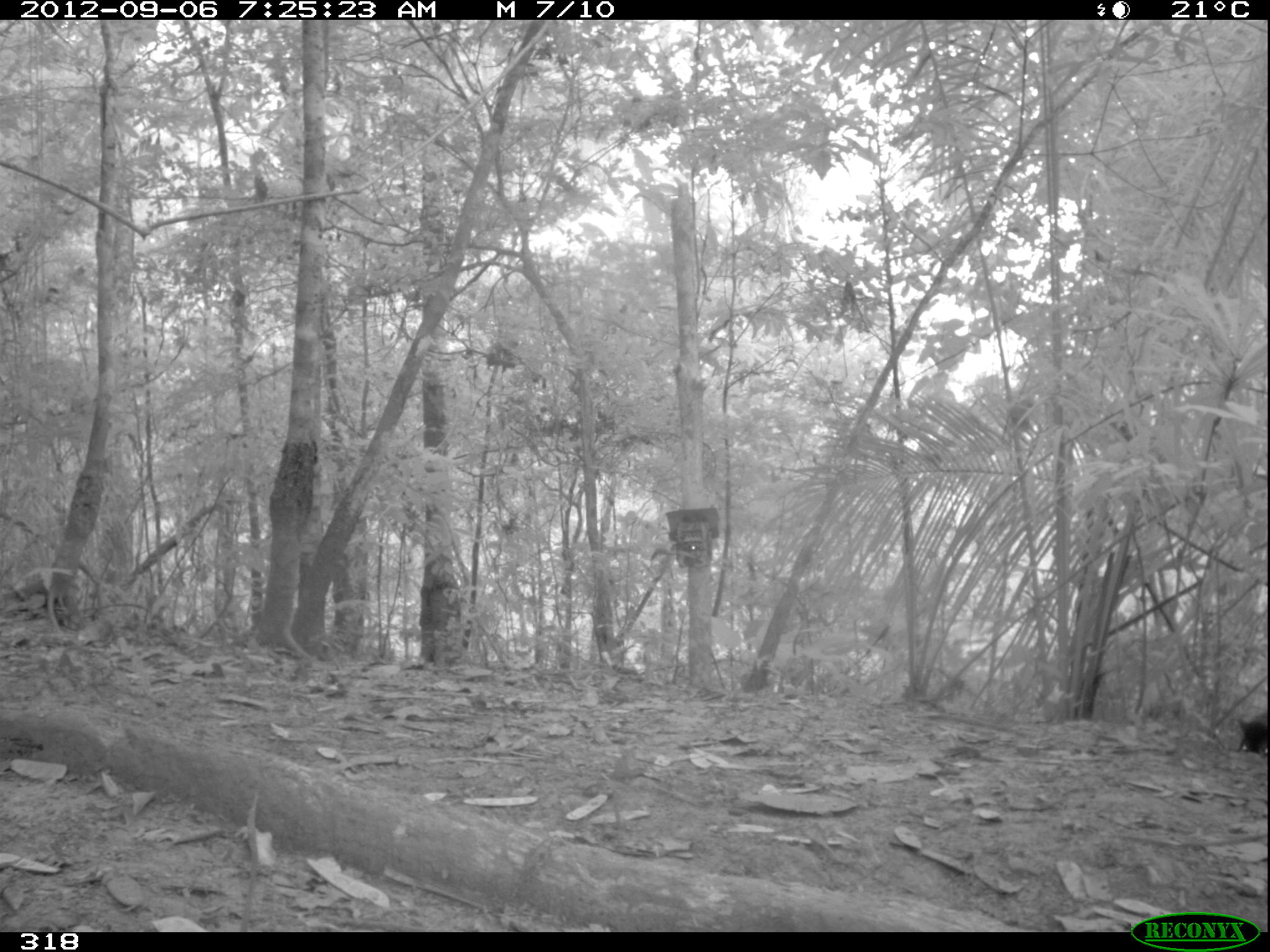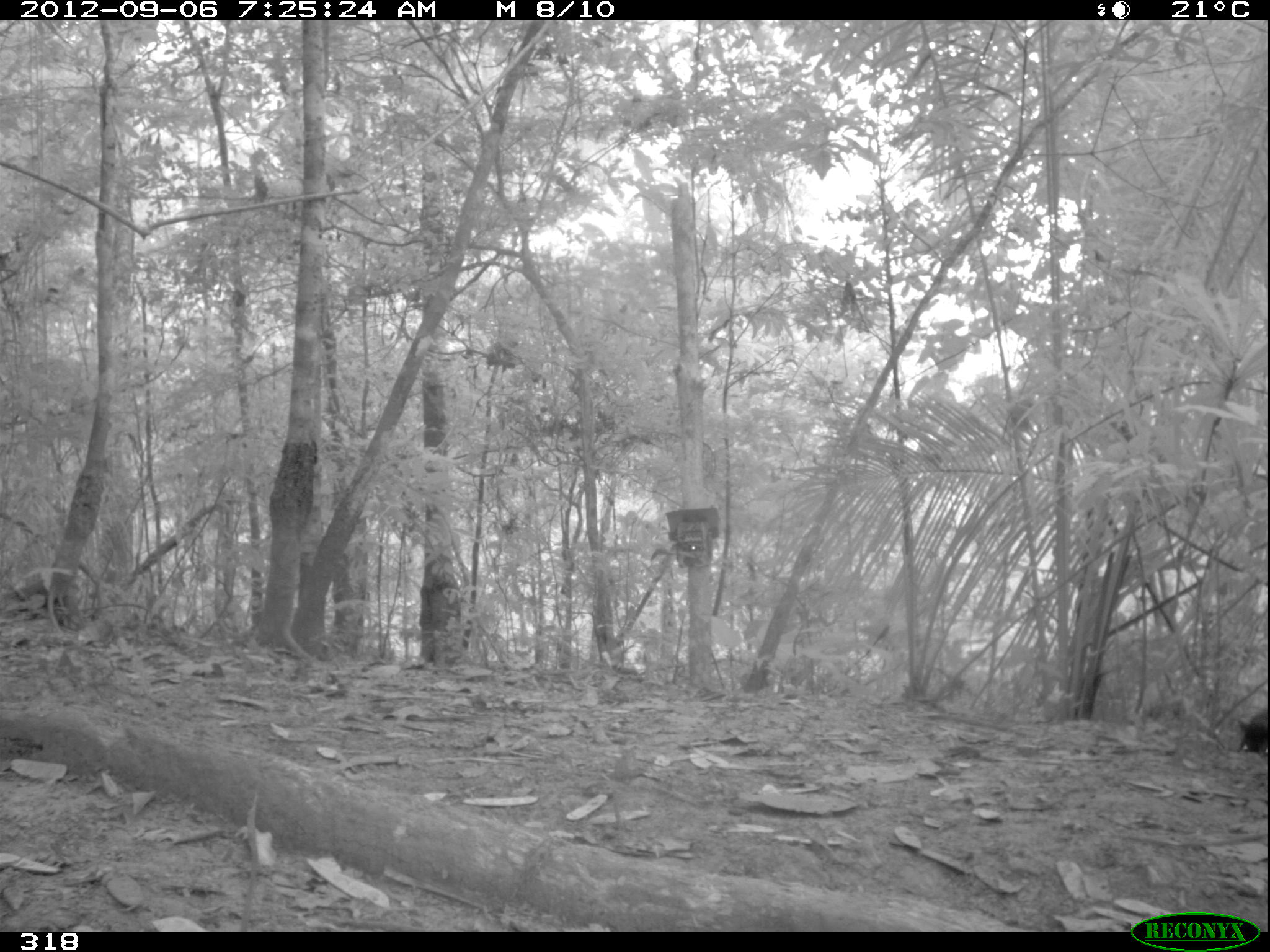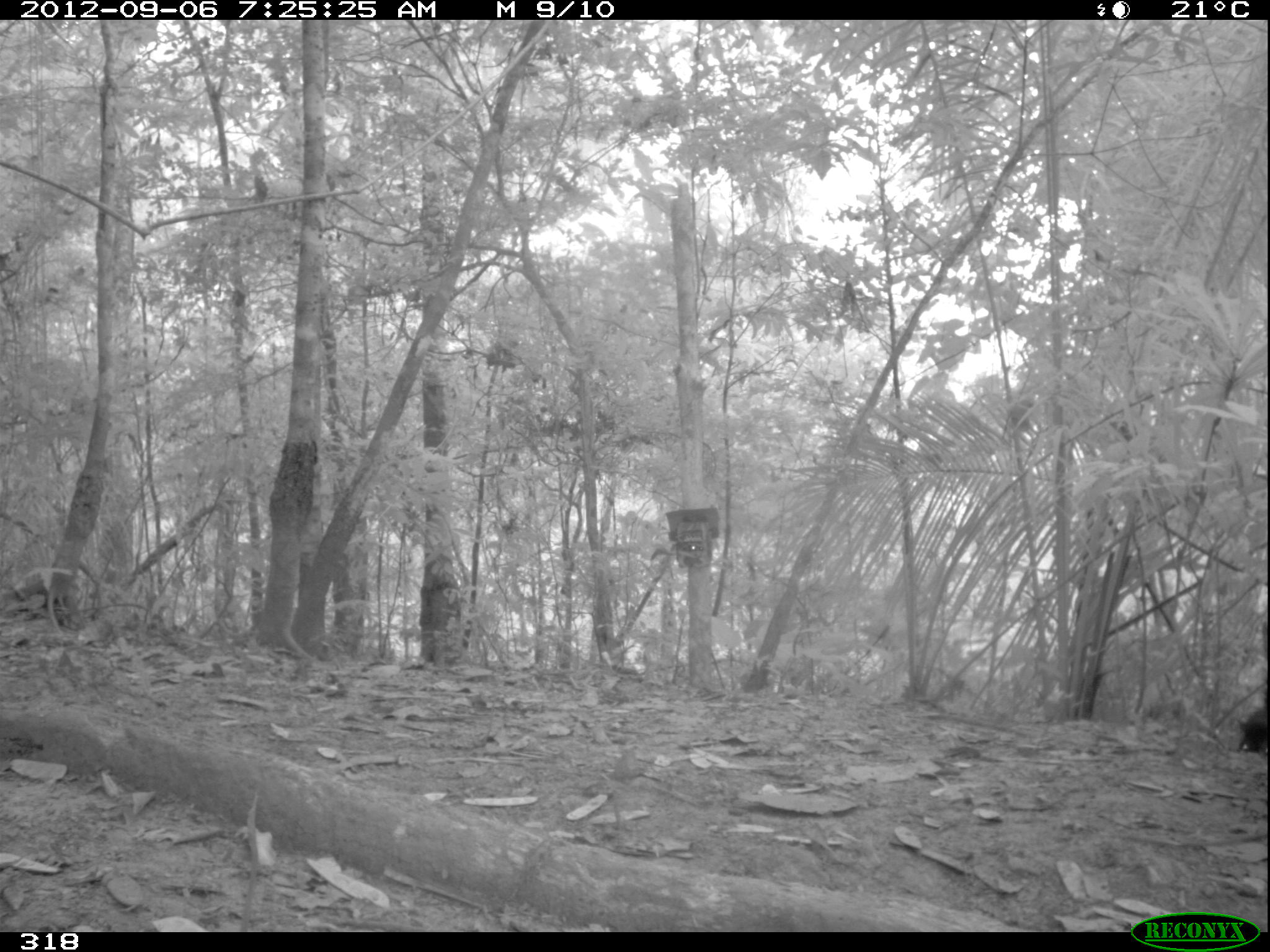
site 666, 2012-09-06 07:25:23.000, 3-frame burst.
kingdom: Animalia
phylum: Chordata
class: Mammalia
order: Artiodactyla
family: Tayassuidae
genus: Tayassu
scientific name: Tayassu pecari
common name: white-lipped peccary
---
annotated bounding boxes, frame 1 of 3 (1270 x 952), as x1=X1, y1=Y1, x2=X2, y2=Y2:
tayassu pecari: x1=1236, y1=710, x2=1267, y2=758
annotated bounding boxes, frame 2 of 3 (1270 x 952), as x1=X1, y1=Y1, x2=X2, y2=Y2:
tayassu pecari: x1=1236, y1=708, x2=1268, y2=756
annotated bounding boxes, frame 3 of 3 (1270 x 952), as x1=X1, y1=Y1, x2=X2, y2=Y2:
tayassu pecari: x1=1237, y1=688, x2=1266, y2=754